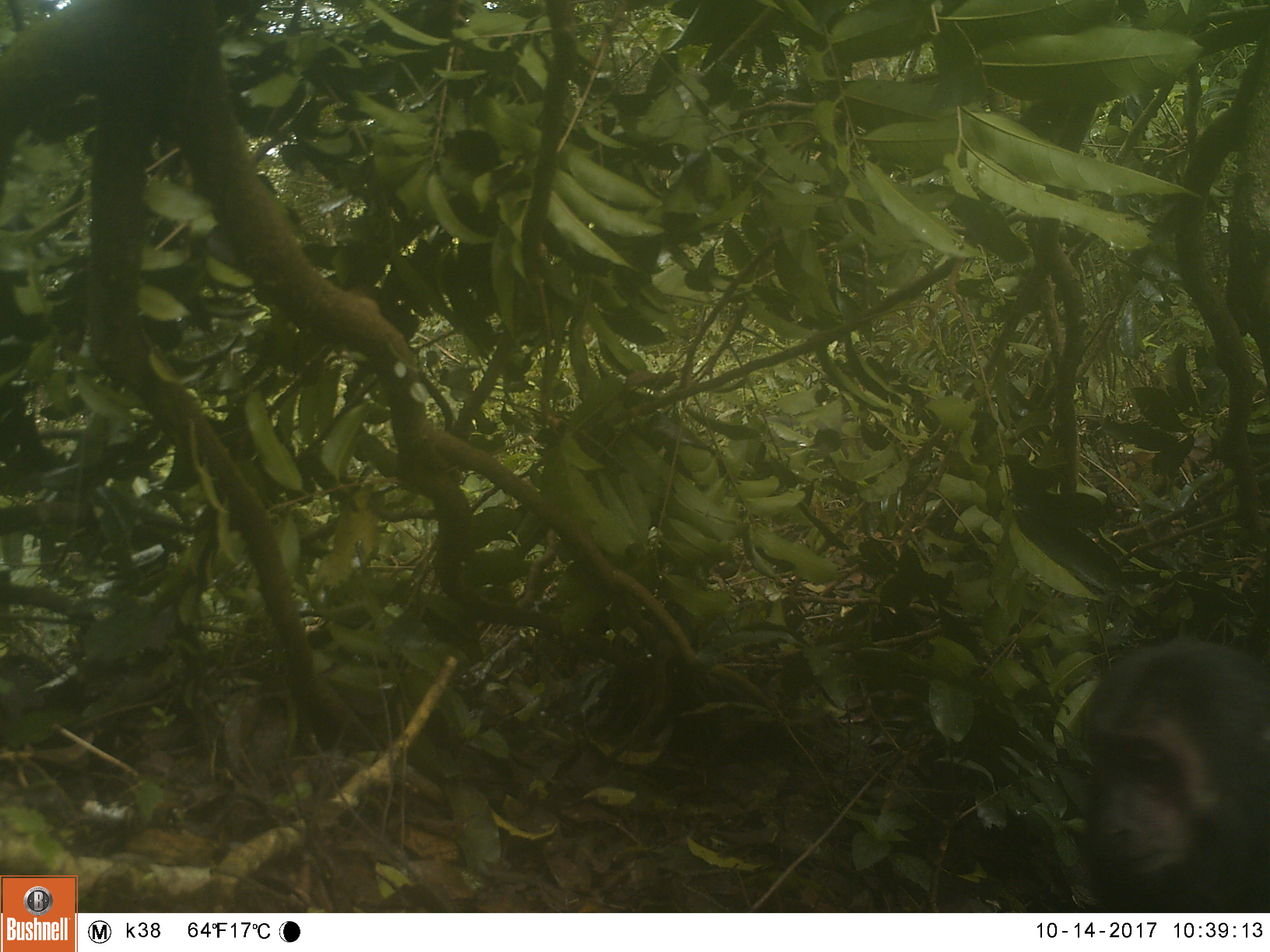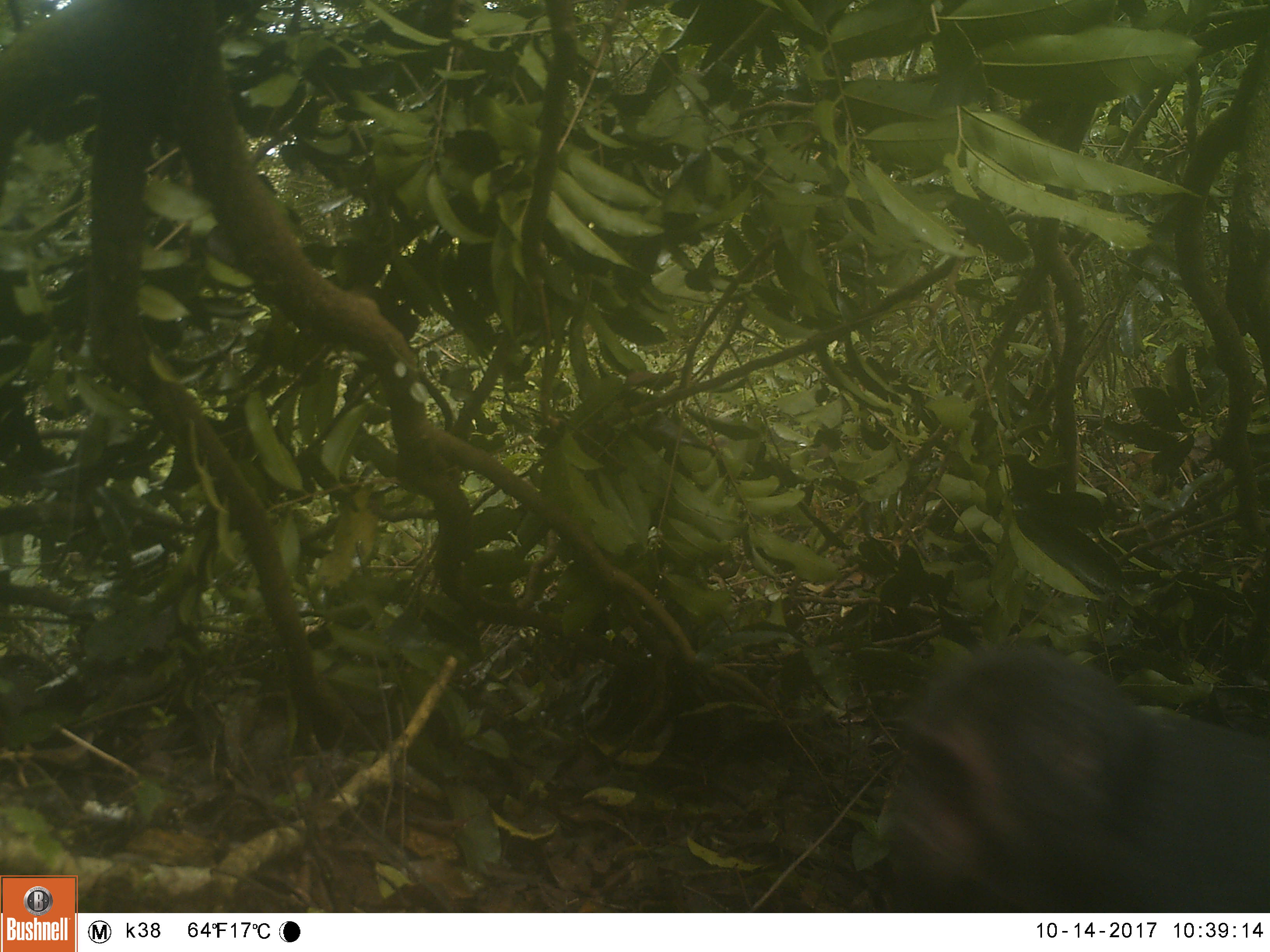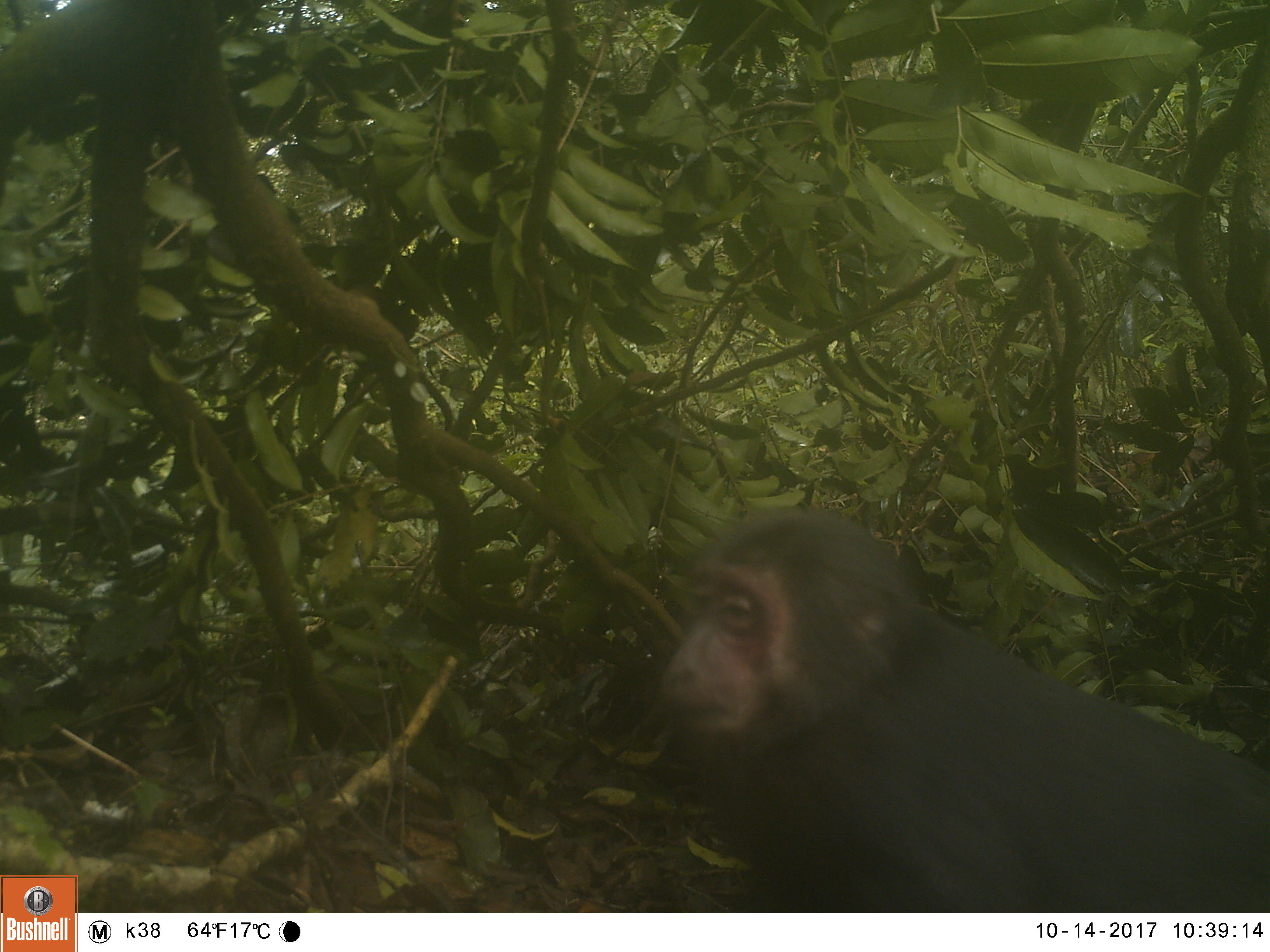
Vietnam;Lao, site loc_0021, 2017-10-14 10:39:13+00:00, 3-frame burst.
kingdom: Animalia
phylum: Chordata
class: Mammalia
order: Primates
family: Cercopithecidae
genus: Macaca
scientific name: Macaca arctoides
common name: stump-tailed macaque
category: stump tailed macaque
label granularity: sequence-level